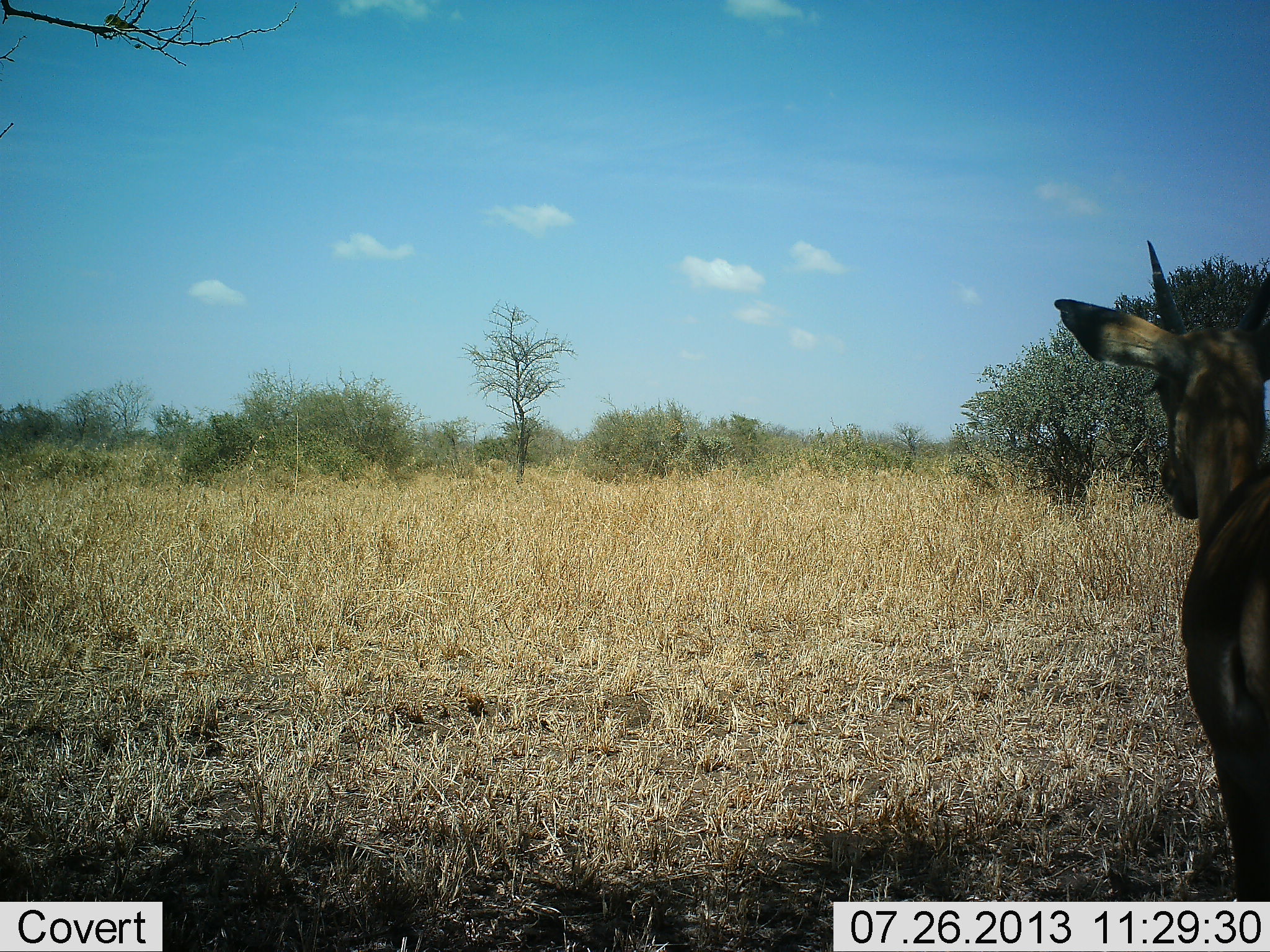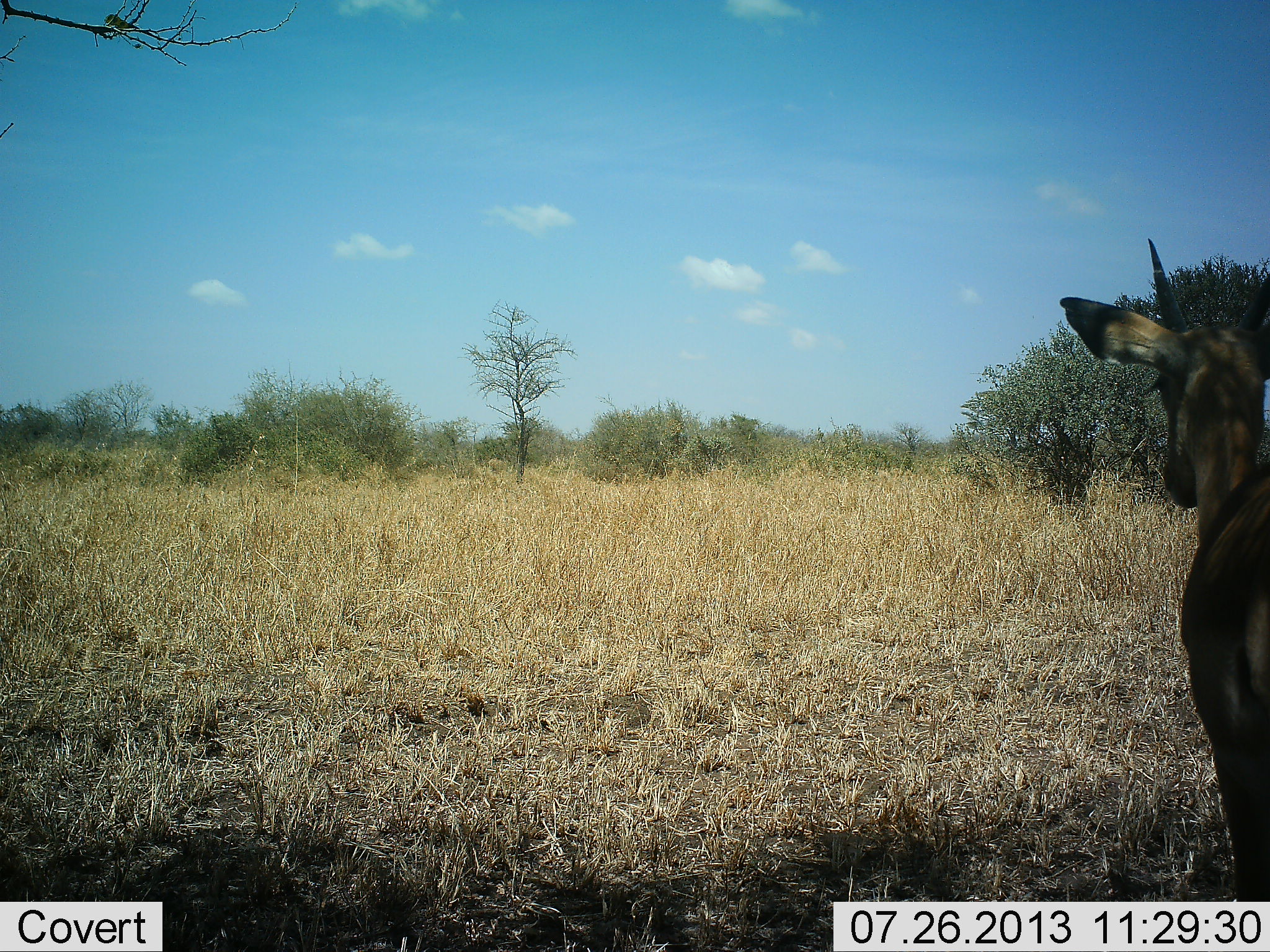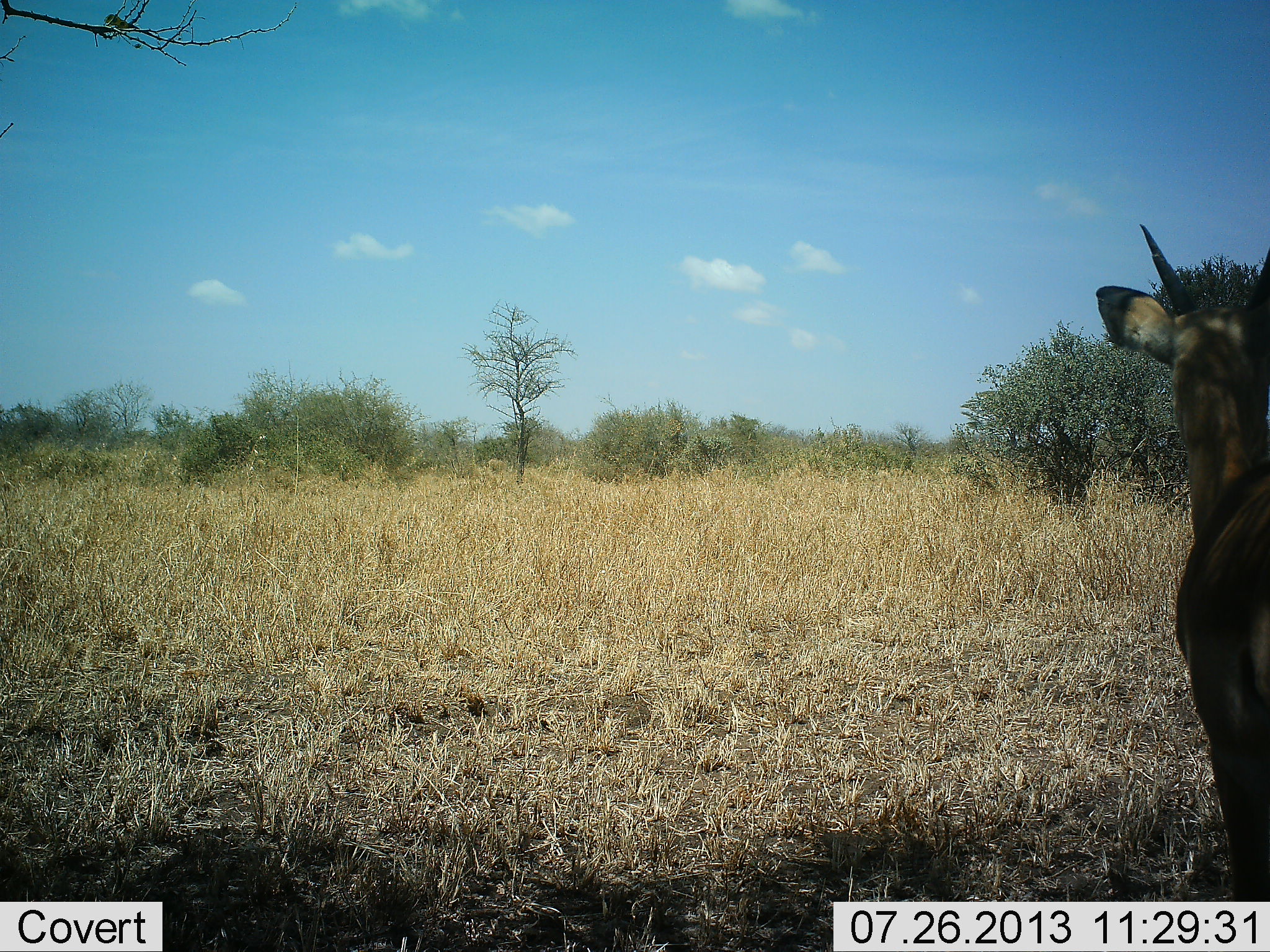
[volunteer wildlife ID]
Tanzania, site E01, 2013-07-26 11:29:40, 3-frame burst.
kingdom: Animalia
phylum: Chordata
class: Mammalia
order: Artiodactyla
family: Bovidae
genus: Nanger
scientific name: Nanger granti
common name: grant's gazelle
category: gazellegrants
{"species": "gazellegrants (grant's gazelle) (Nanger granti)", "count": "1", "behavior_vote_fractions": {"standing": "100%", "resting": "0%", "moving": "0%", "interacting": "0%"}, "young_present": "10%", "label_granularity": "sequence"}